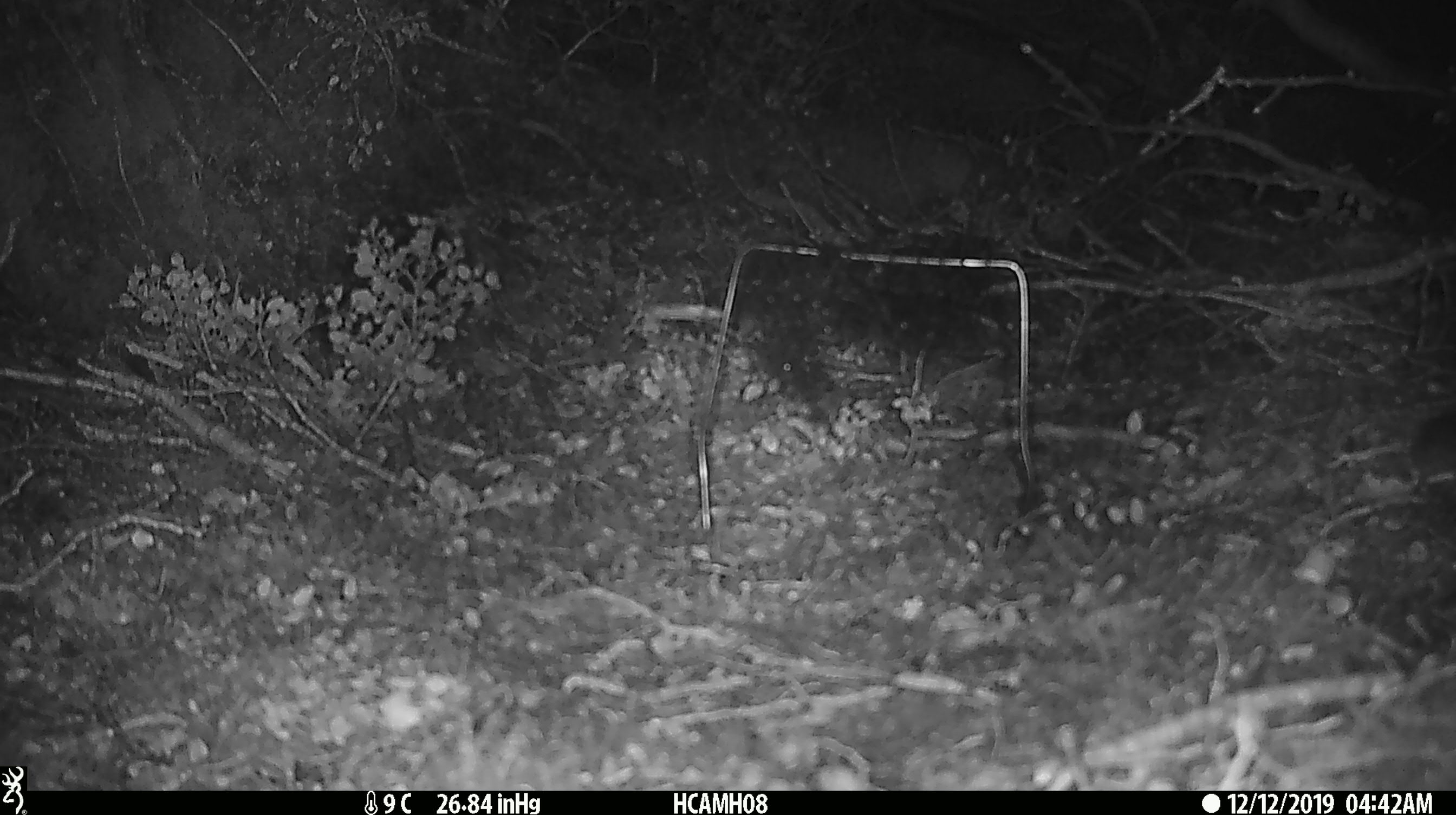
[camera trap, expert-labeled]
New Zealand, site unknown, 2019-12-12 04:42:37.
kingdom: Animalia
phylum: Chordata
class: Mammalia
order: Rodentia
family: Muridae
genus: Mus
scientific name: Mus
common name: mouse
Mouse (Mus).